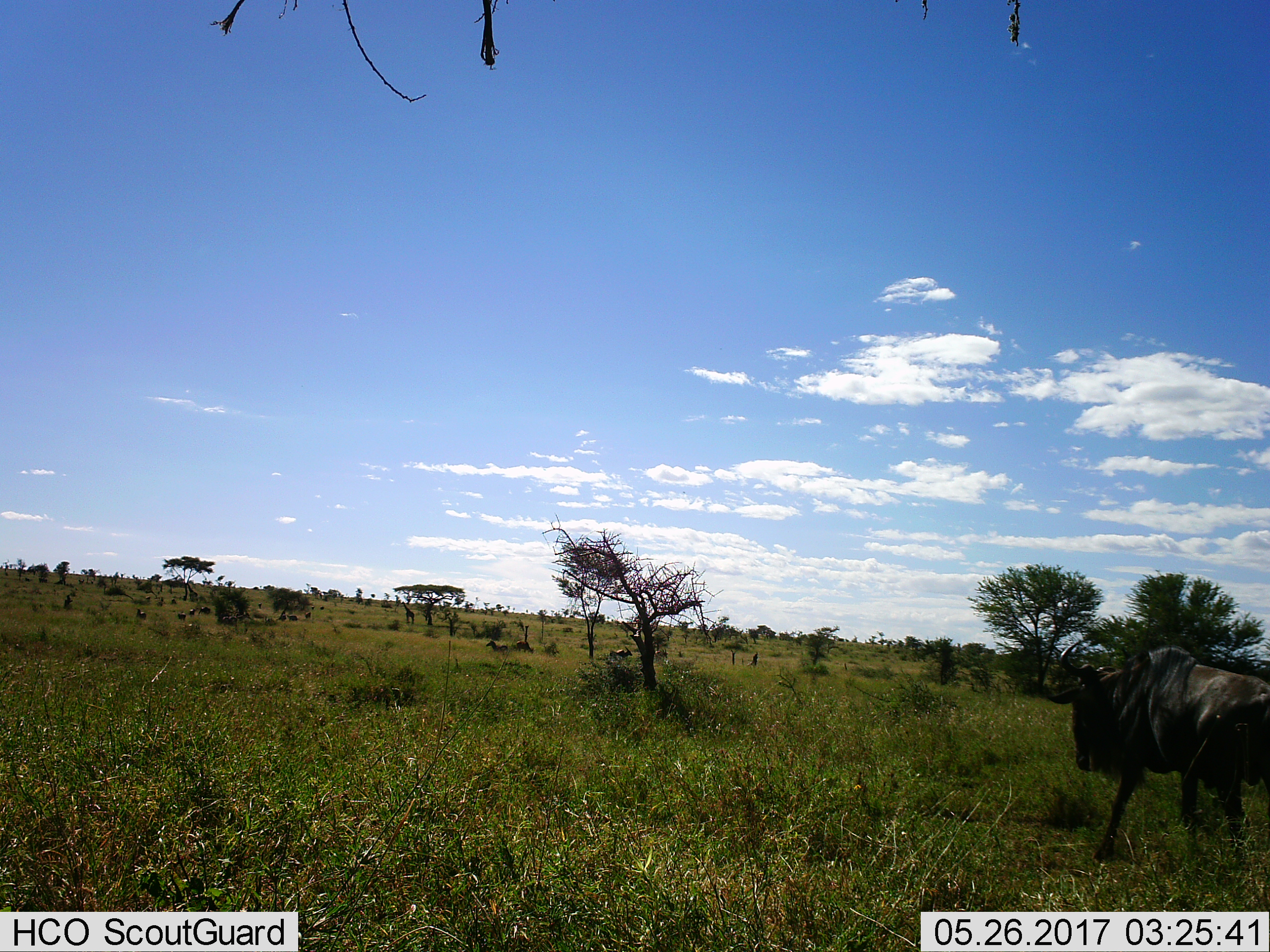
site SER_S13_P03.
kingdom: Animalia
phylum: Chordata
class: Mammalia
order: Artiodactyla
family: Bovidae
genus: Connochaetes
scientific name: Connochaetes taurinus taurinus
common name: blue wildebeest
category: wildebeestblue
Wildebeestblue (blue wildebeest) (Connochaetes taurinus taurinus), count 4. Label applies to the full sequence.